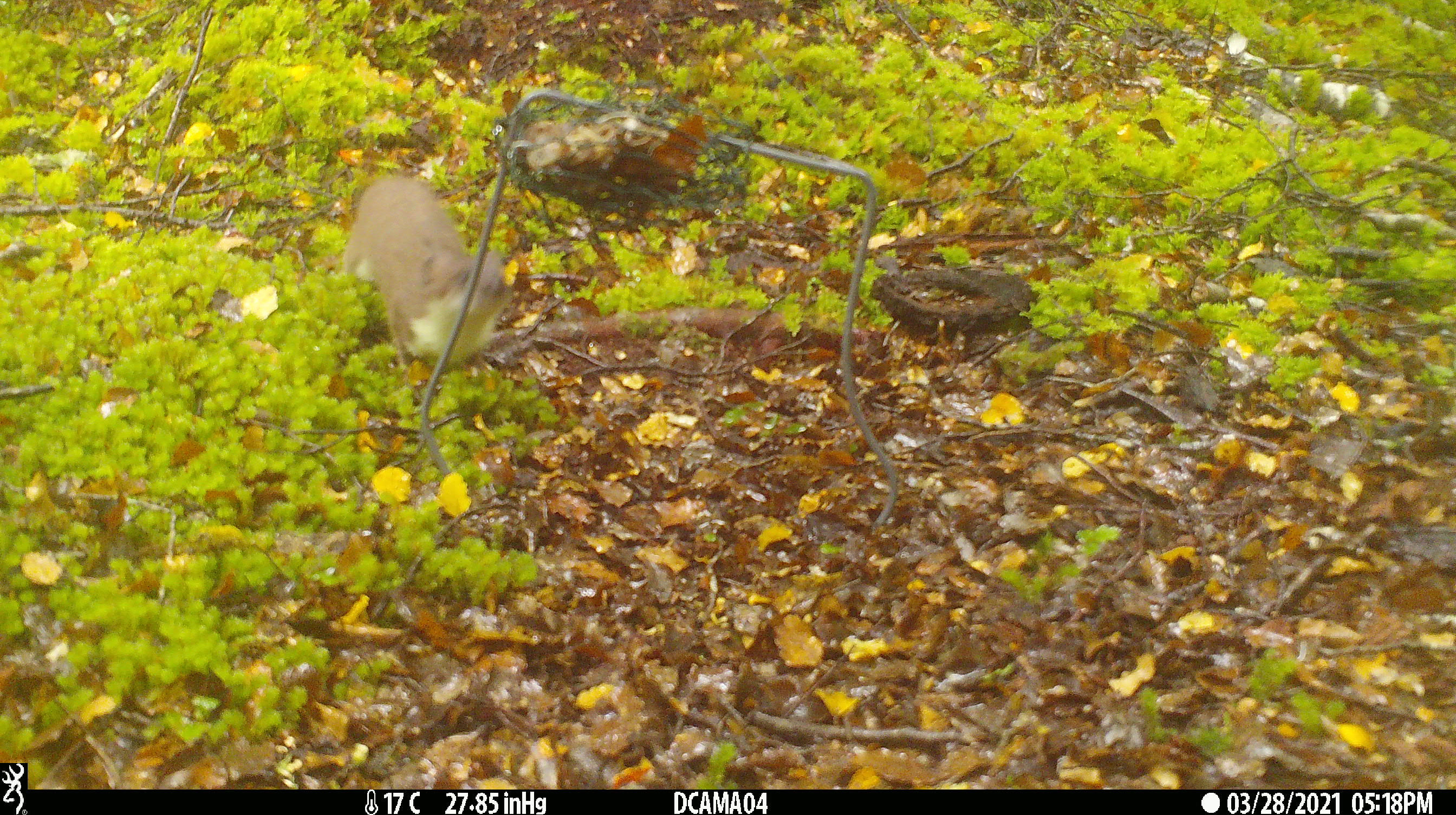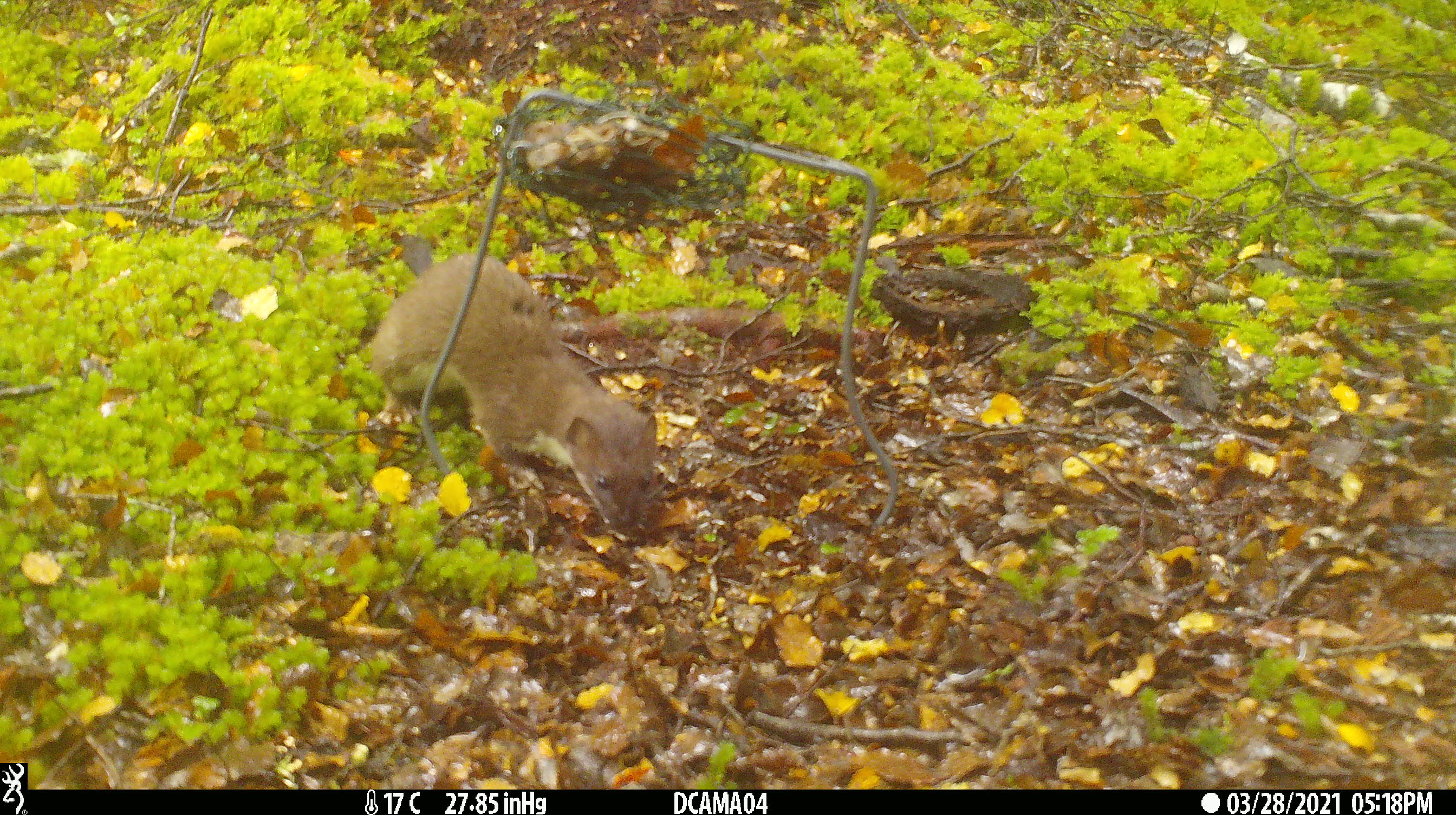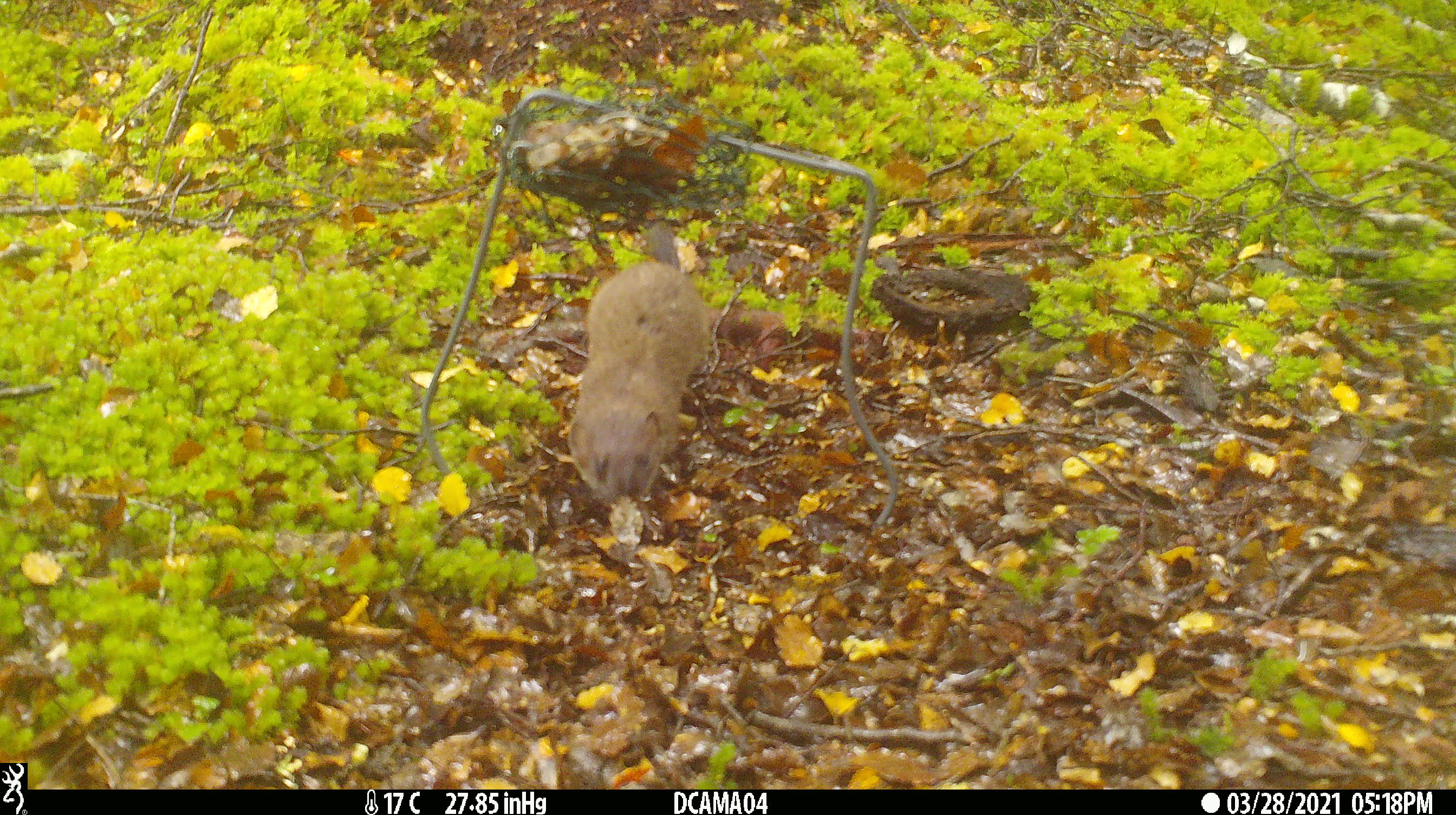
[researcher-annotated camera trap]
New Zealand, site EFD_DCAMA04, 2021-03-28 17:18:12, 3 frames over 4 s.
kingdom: Animalia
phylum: Chordata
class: Mammalia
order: Carnivora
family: Mustelidae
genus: Mustela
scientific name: Mustela erminea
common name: stoat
Stoat (Mustela erminea).